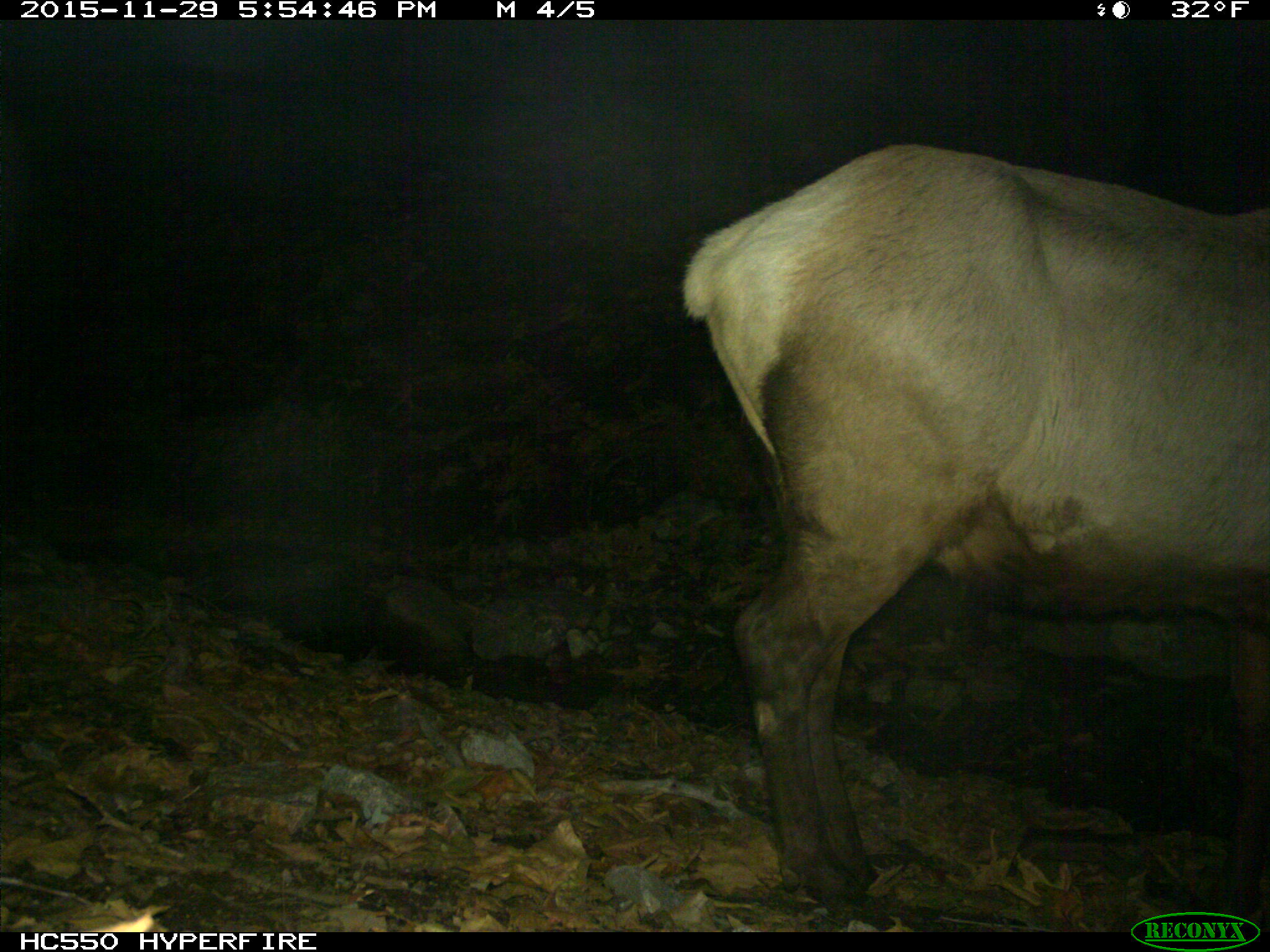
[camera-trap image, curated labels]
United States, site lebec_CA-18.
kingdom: Animalia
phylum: Chordata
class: Mammalia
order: Artiodactyla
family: Cervidae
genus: Cervus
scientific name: Cervus canadensis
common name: elk